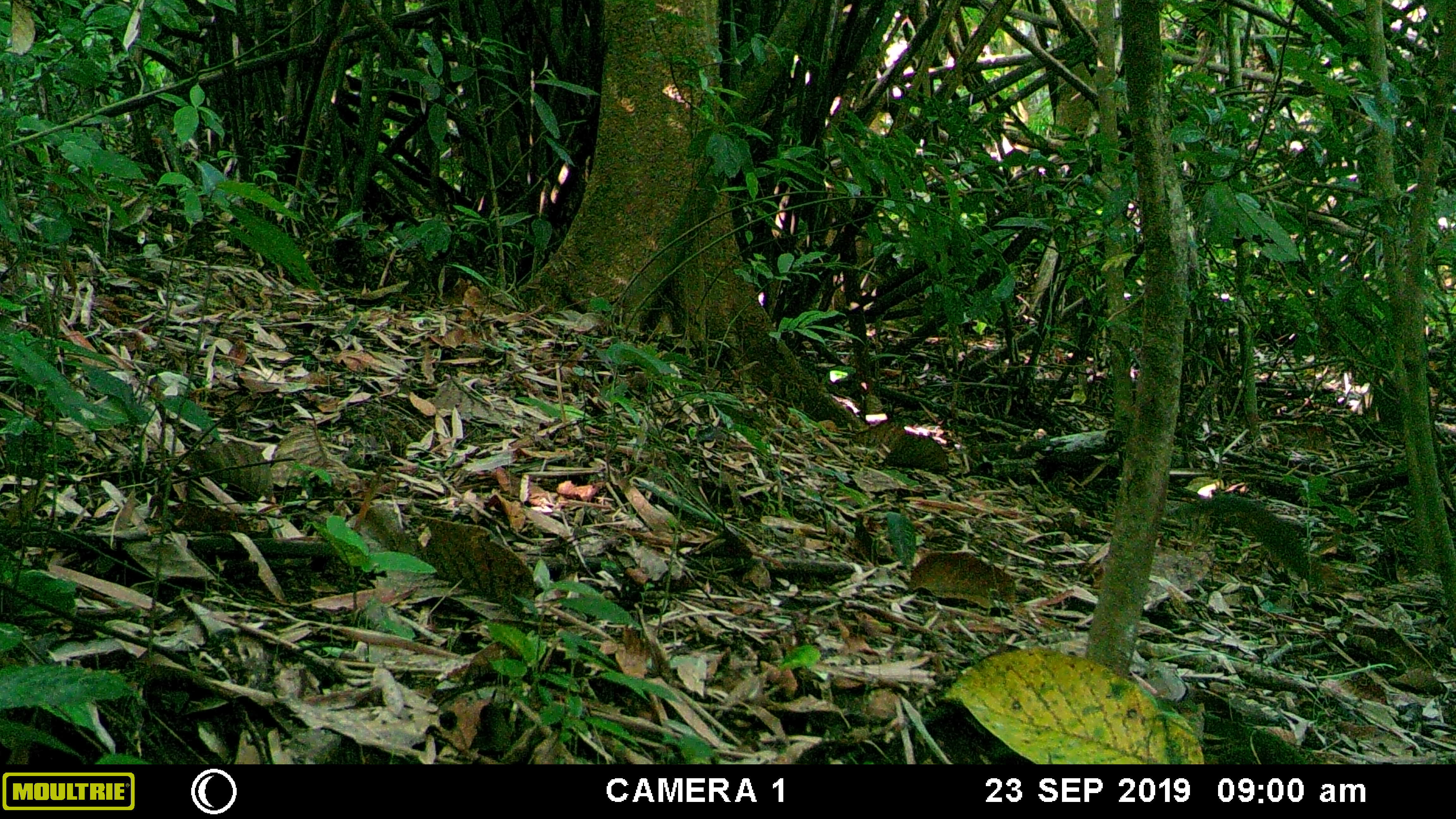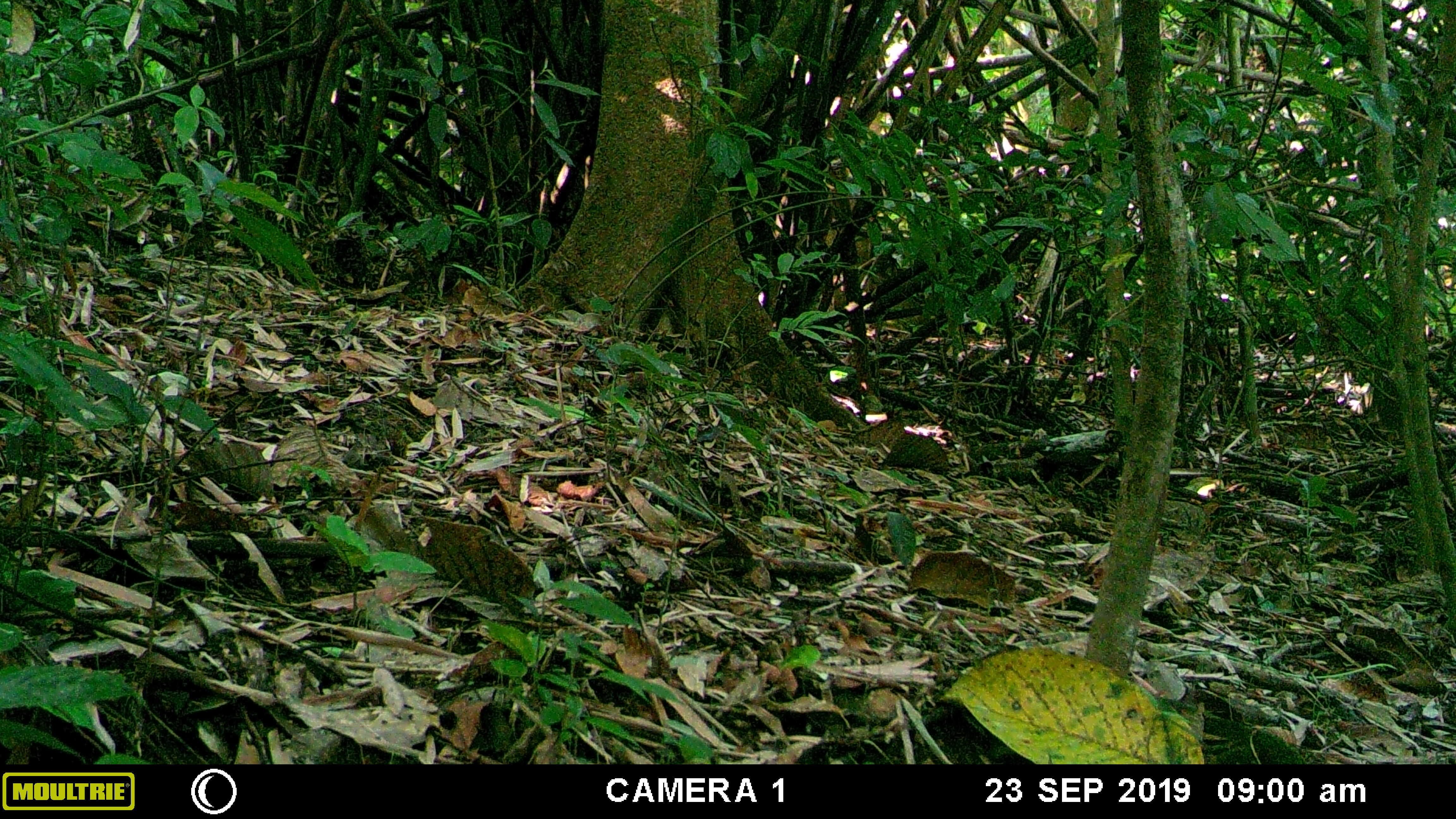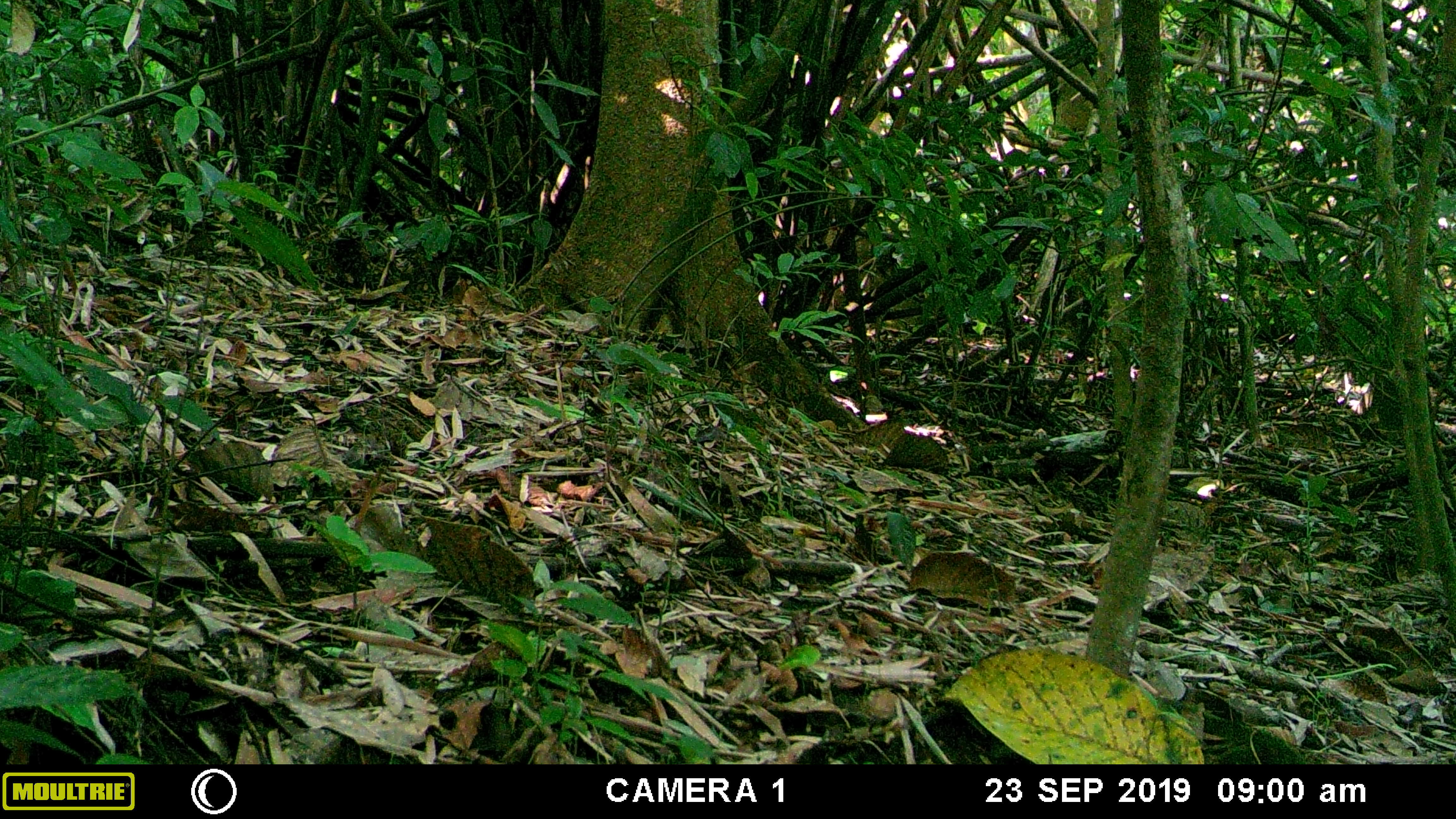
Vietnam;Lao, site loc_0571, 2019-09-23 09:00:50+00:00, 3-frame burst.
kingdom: Animalia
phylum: Chordata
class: Mammalia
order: Rodentia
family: Sciuridae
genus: Dremomys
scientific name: Dremomys rufigenis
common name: red-cheeked squirrel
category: red cheeked squirrel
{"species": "red cheeked squirrel (red-cheeked squirrel) (Dremomys rufigenis)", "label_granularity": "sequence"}